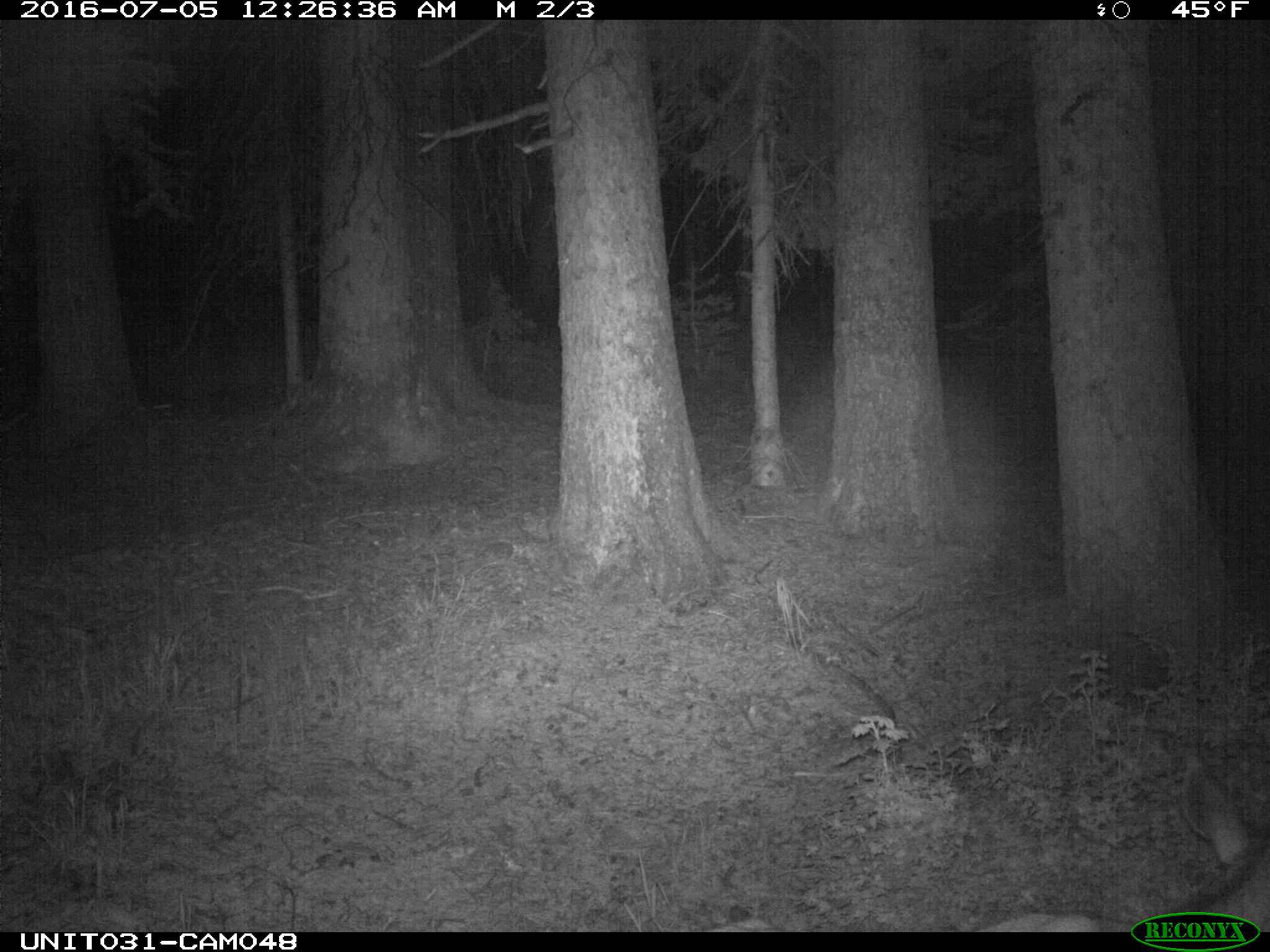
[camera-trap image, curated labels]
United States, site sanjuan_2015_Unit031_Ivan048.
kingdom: Animalia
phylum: Chordata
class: Mammalia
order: Artiodactyla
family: Cervidae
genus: Odocoileus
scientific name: Odocoileus hemionus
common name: mule deer